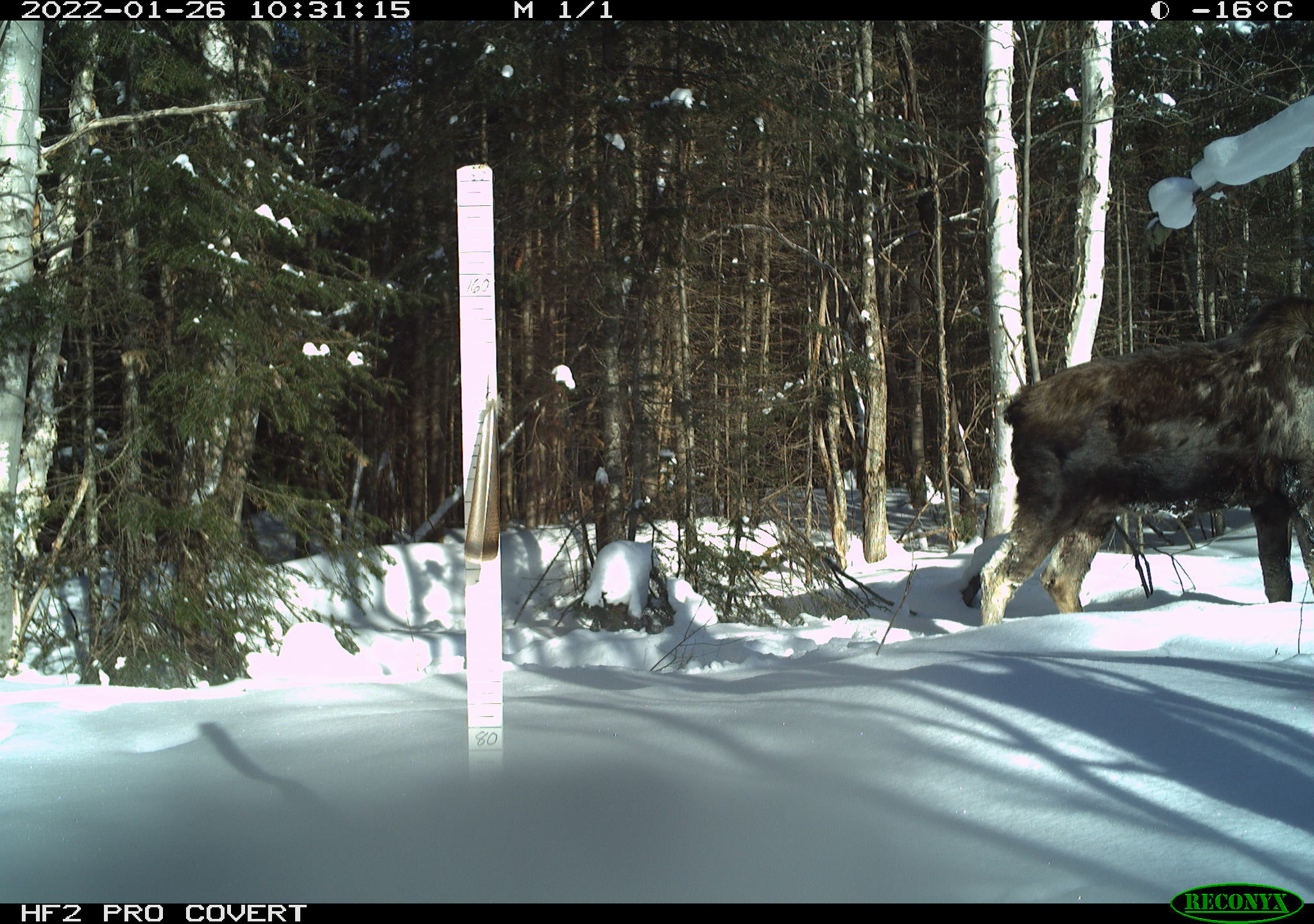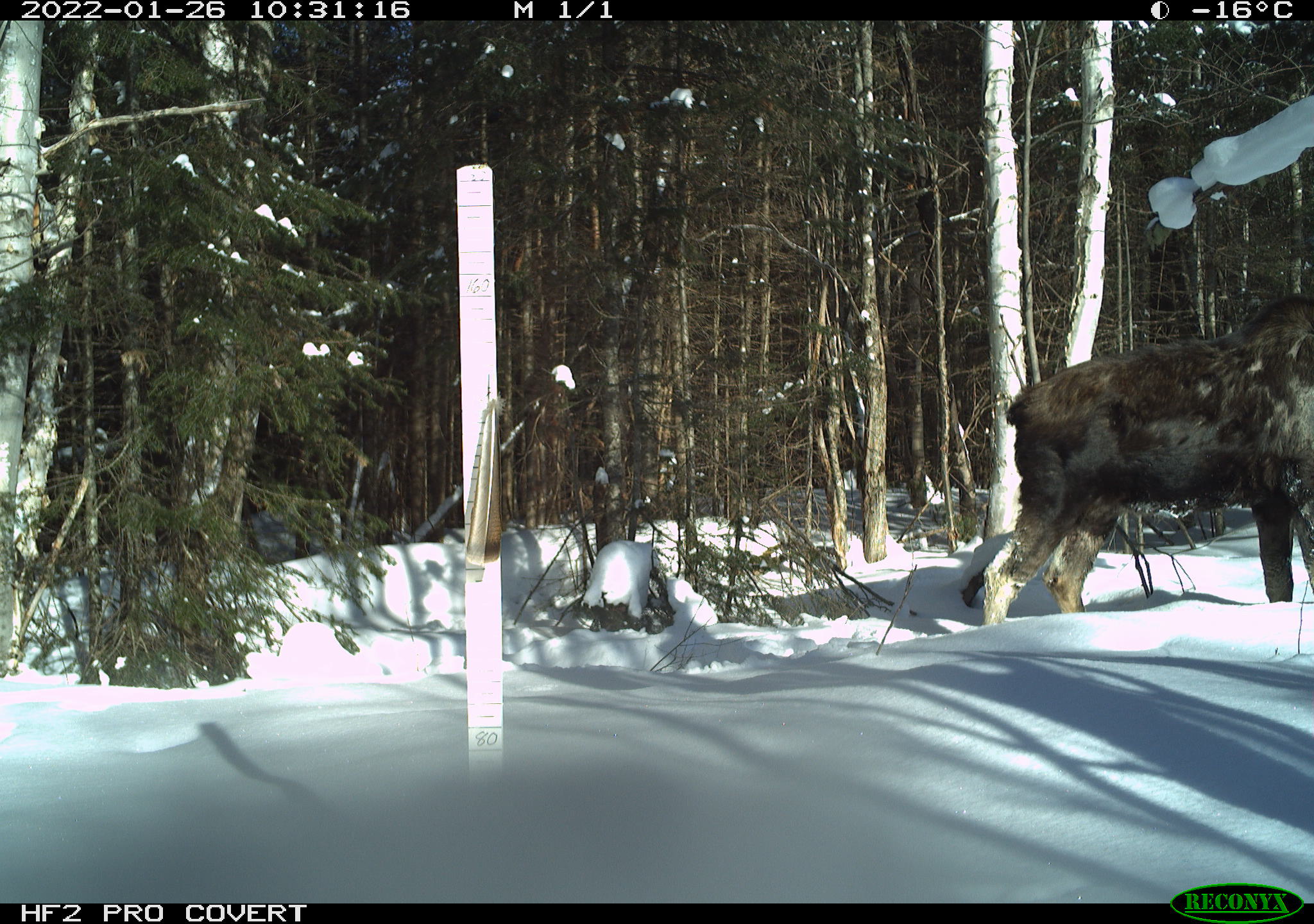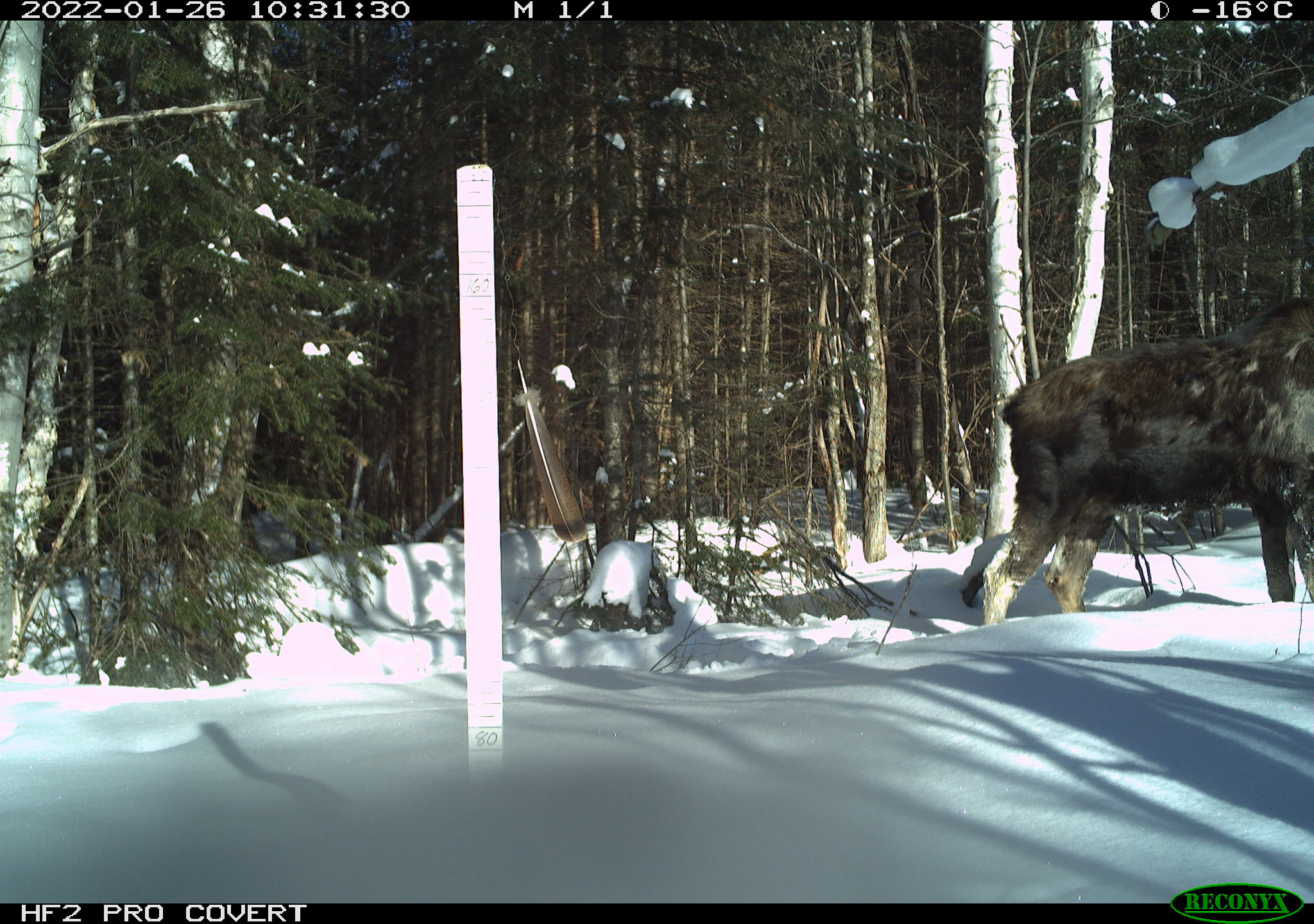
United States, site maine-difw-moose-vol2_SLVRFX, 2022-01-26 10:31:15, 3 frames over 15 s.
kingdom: Animalia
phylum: Chordata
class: Mammalia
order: Artiodactyla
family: Cervidae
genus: Alces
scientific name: Alces alces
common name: moose